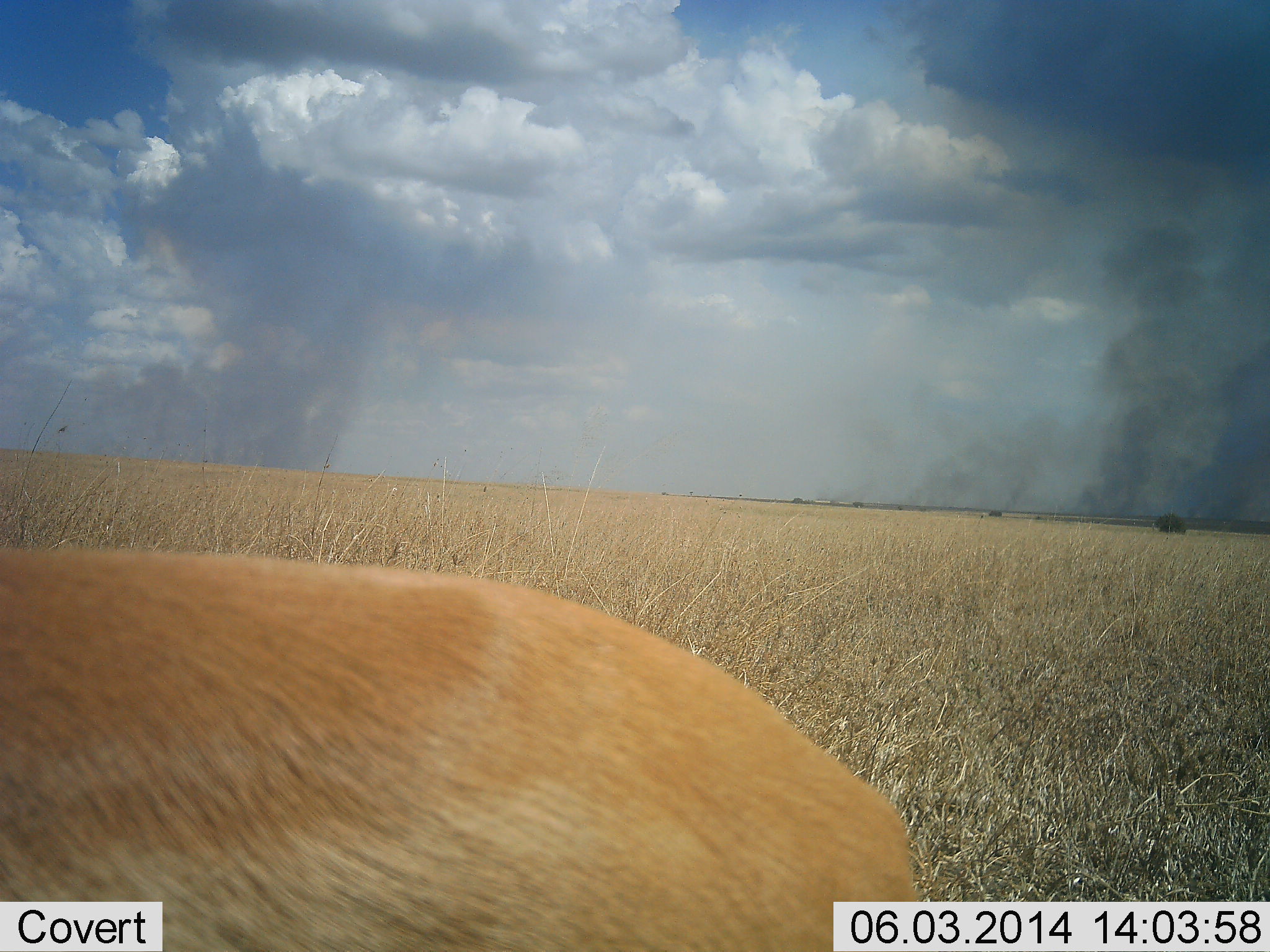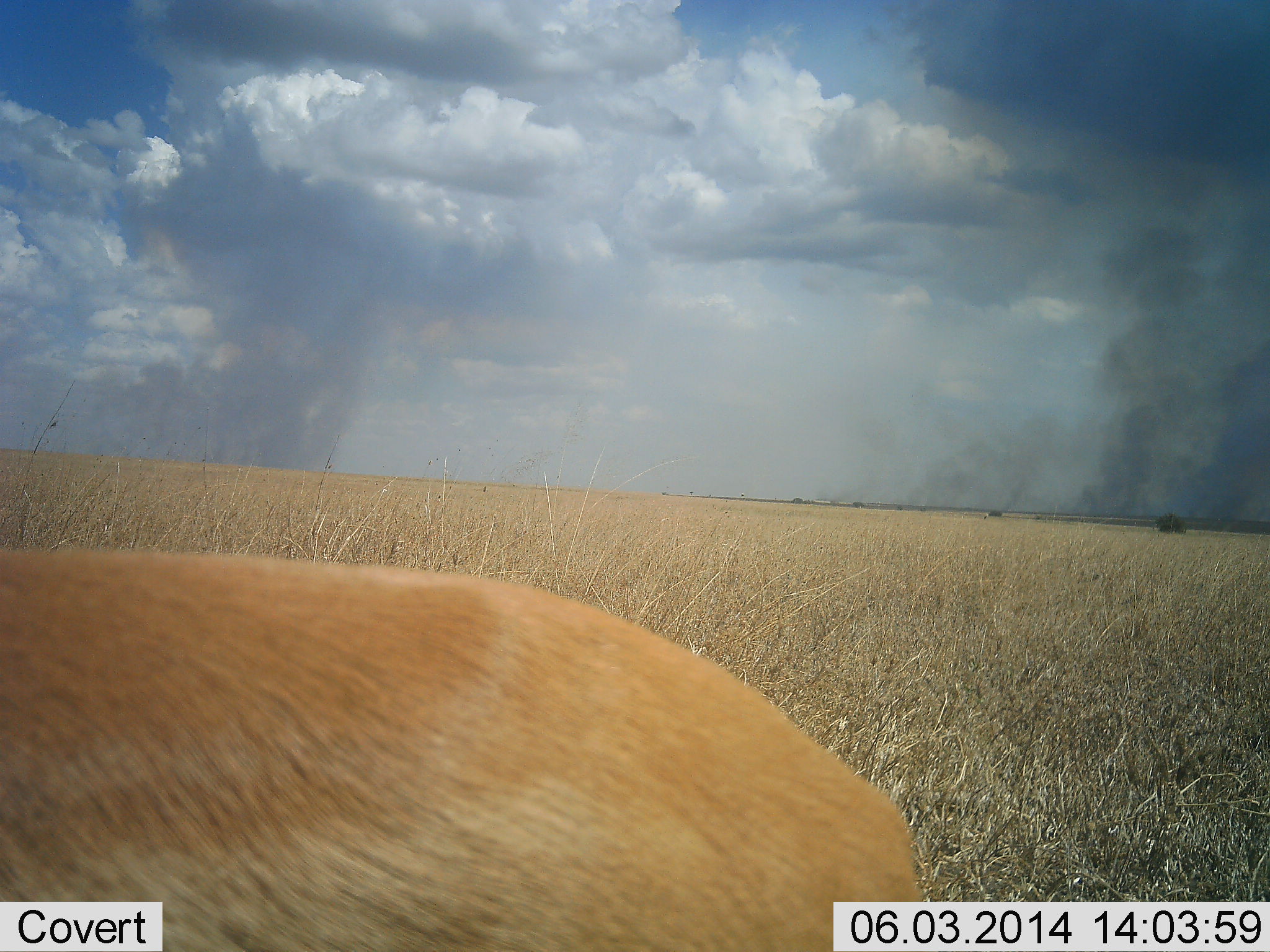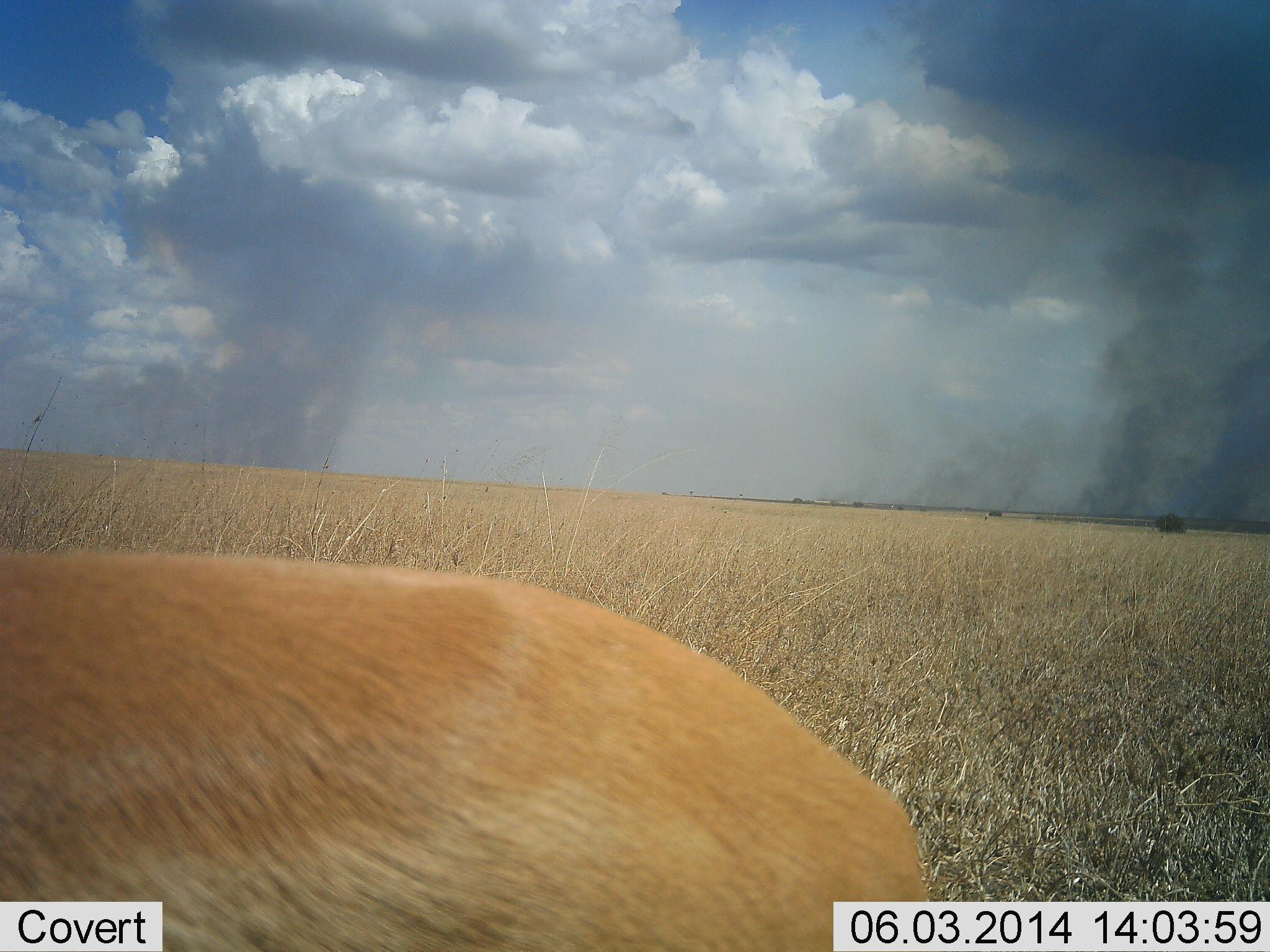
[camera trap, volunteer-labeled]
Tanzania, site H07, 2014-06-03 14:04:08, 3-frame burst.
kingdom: Animalia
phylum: Chordata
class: Mammalia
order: Artiodactyla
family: Bovidae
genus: Eudorcas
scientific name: Eudorcas thomsonii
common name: thomson's gazelle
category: gazellethomsons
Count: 1.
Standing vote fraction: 95%.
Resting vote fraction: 0%.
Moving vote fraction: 5%.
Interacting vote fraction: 0%.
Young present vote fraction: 0%.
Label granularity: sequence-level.